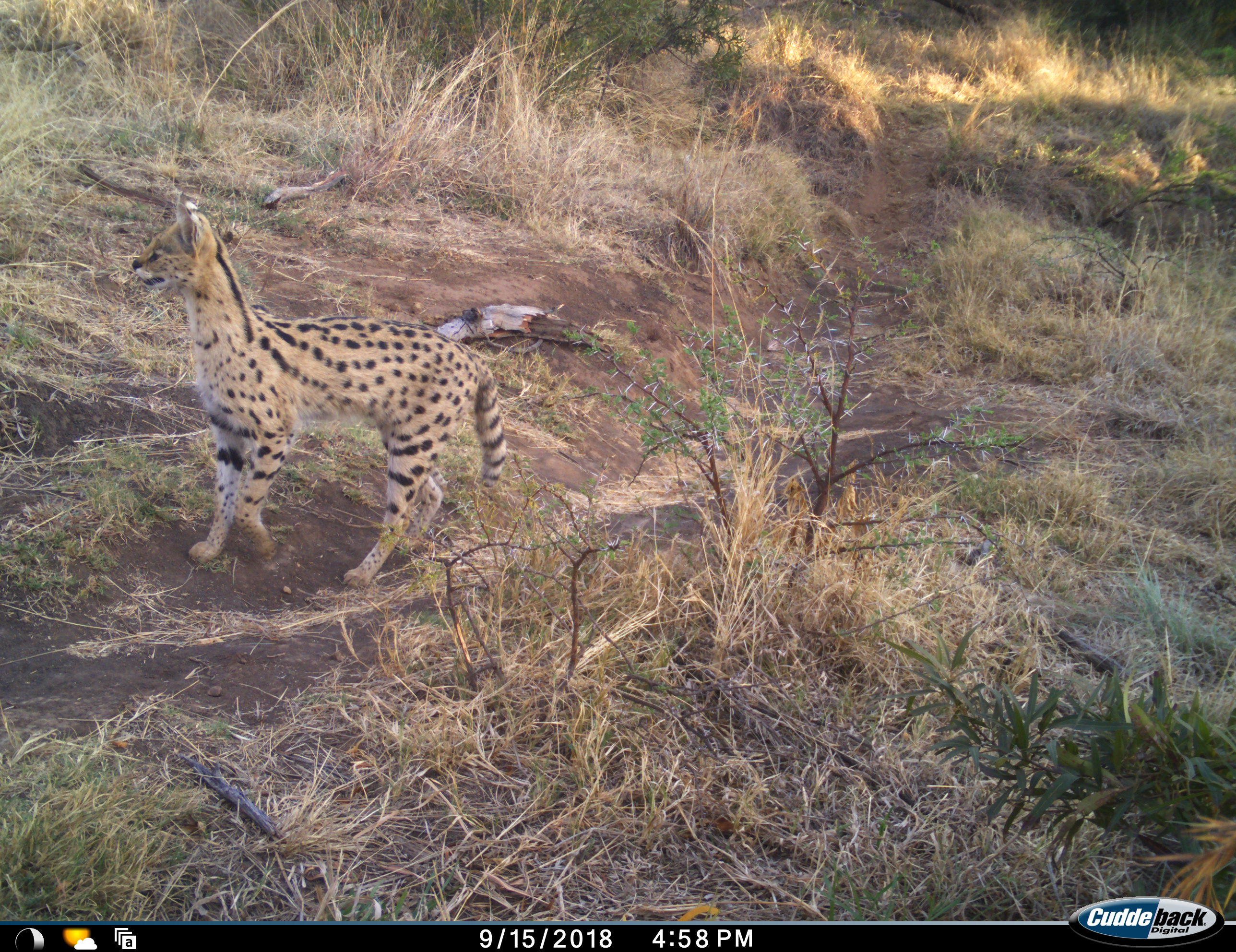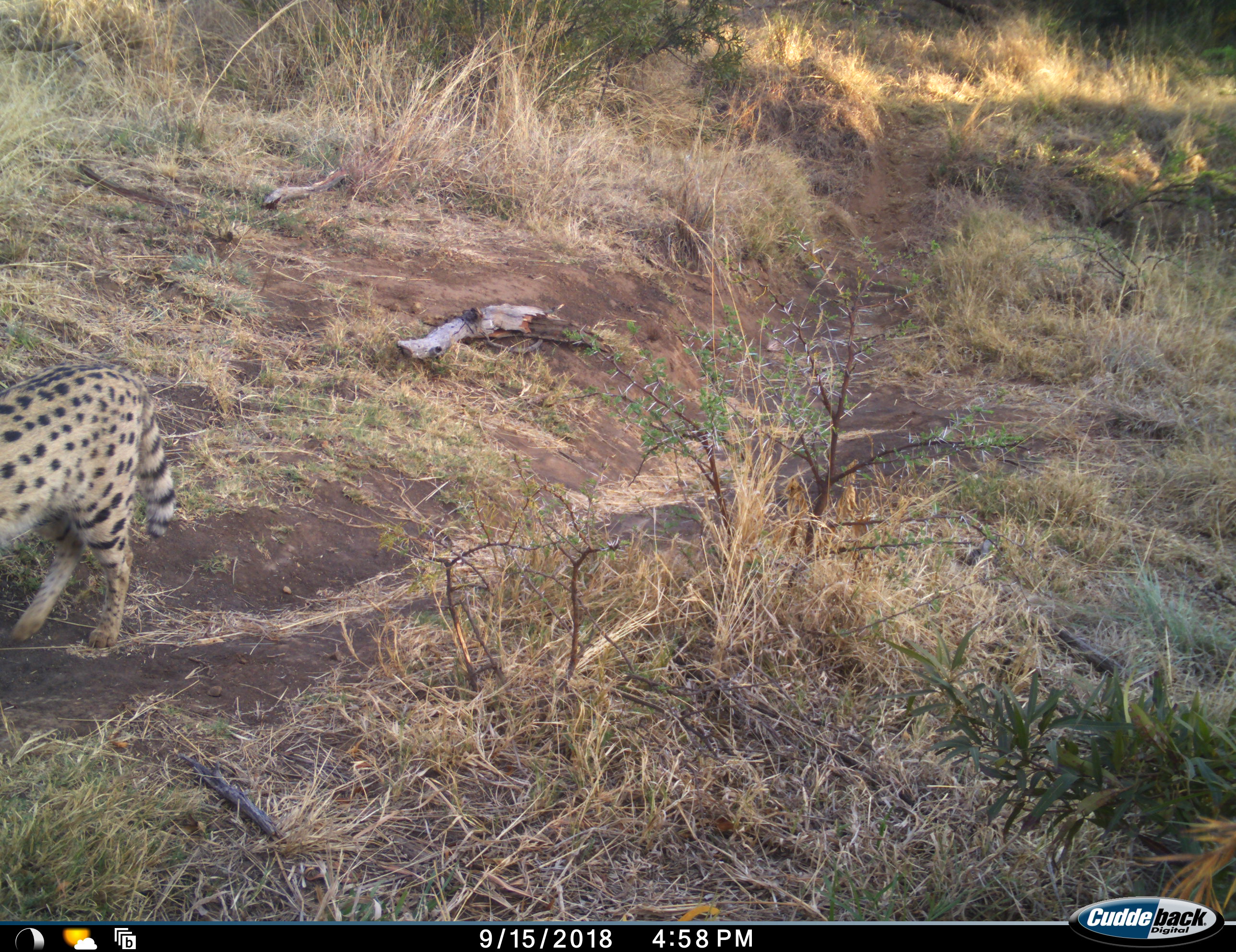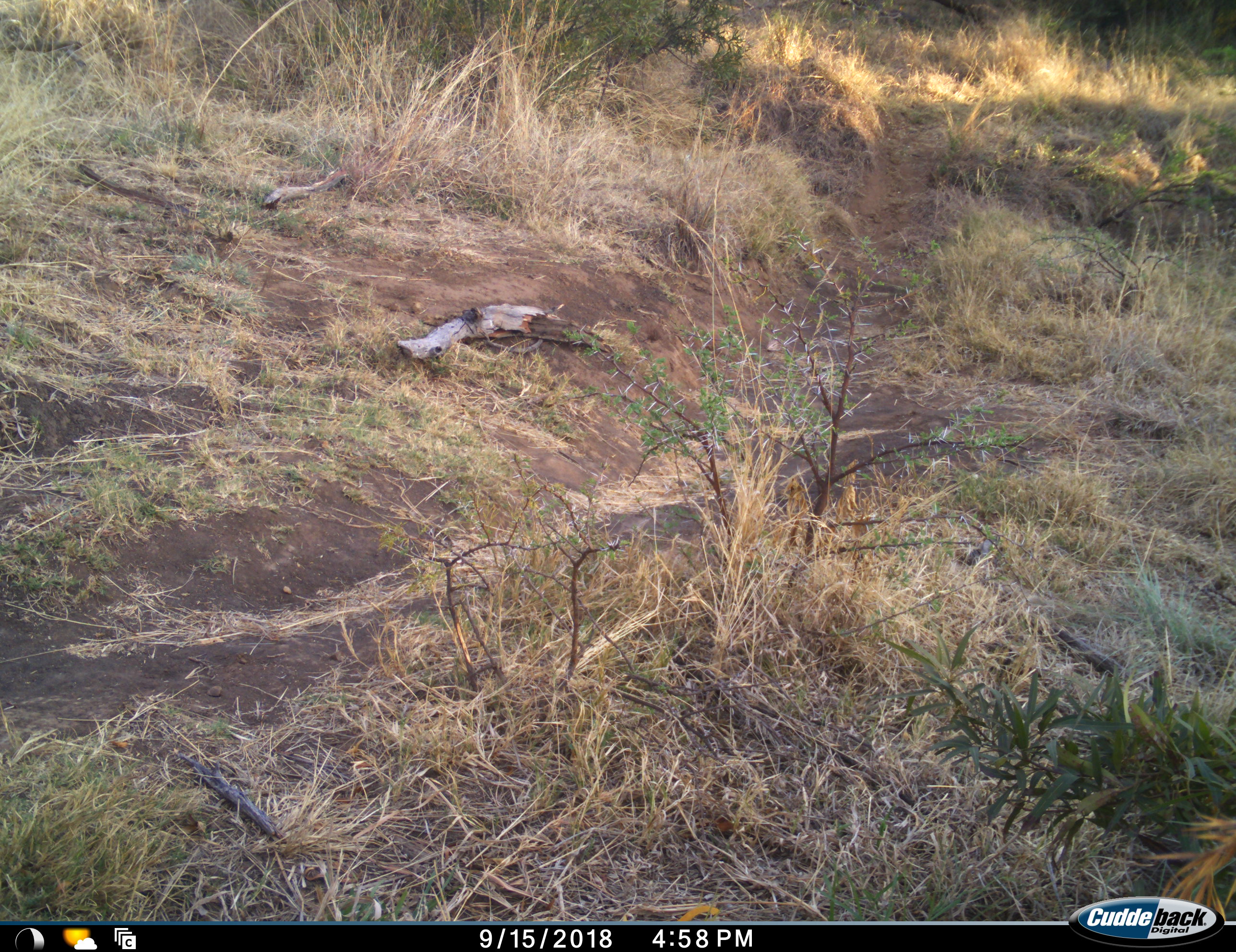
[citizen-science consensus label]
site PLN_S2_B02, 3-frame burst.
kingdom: Animalia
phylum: Chordata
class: Mammalia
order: Carnivora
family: Felidae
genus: Leptailurus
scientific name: Leptailurus serval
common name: serval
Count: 1.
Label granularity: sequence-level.